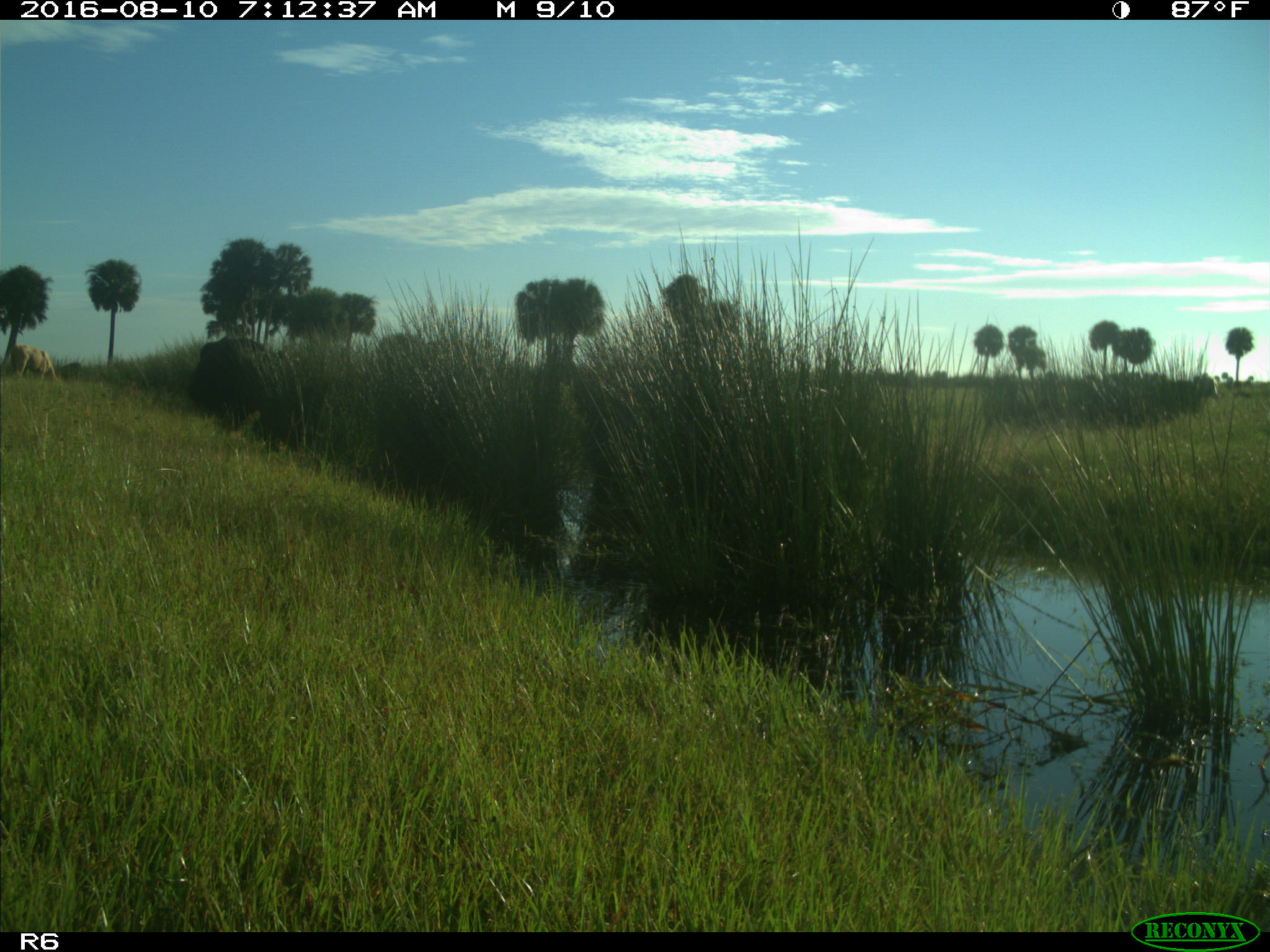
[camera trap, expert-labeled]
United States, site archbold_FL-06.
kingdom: Animalia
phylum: Chordata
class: Mammalia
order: Artiodactyla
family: Bovidae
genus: Bos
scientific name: Bos taurus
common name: domestic cow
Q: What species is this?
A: Bos taurus (domestic cow).